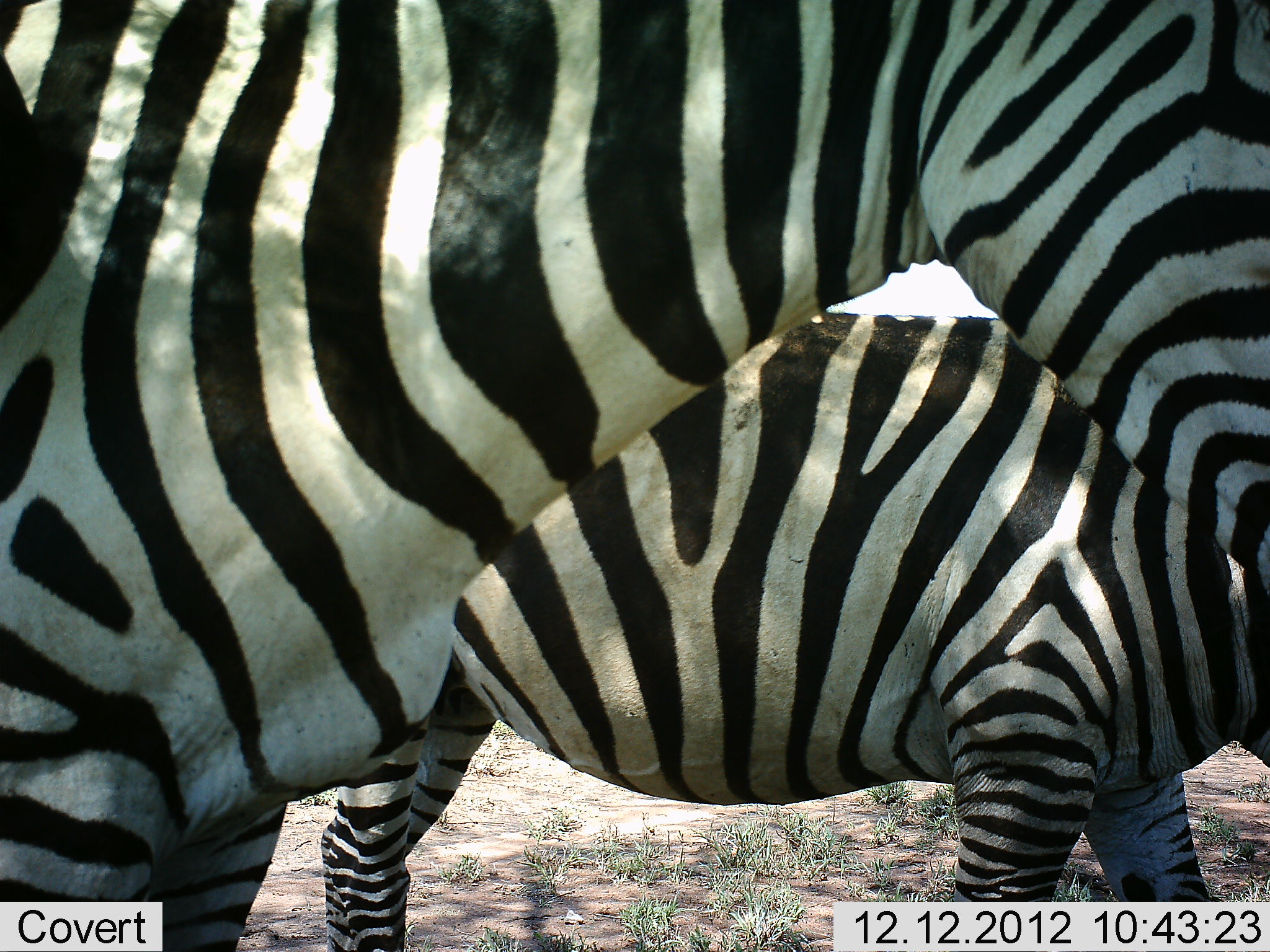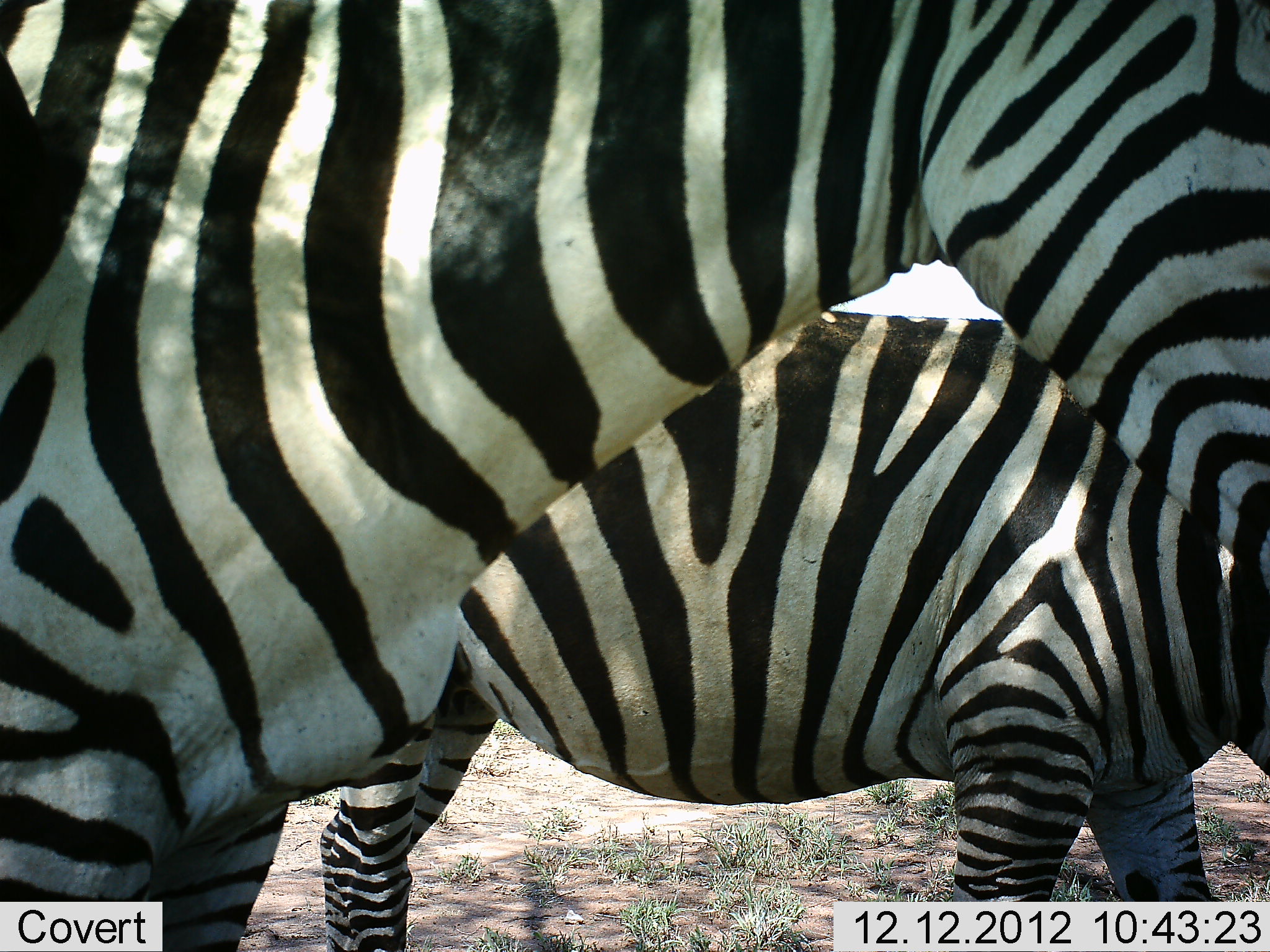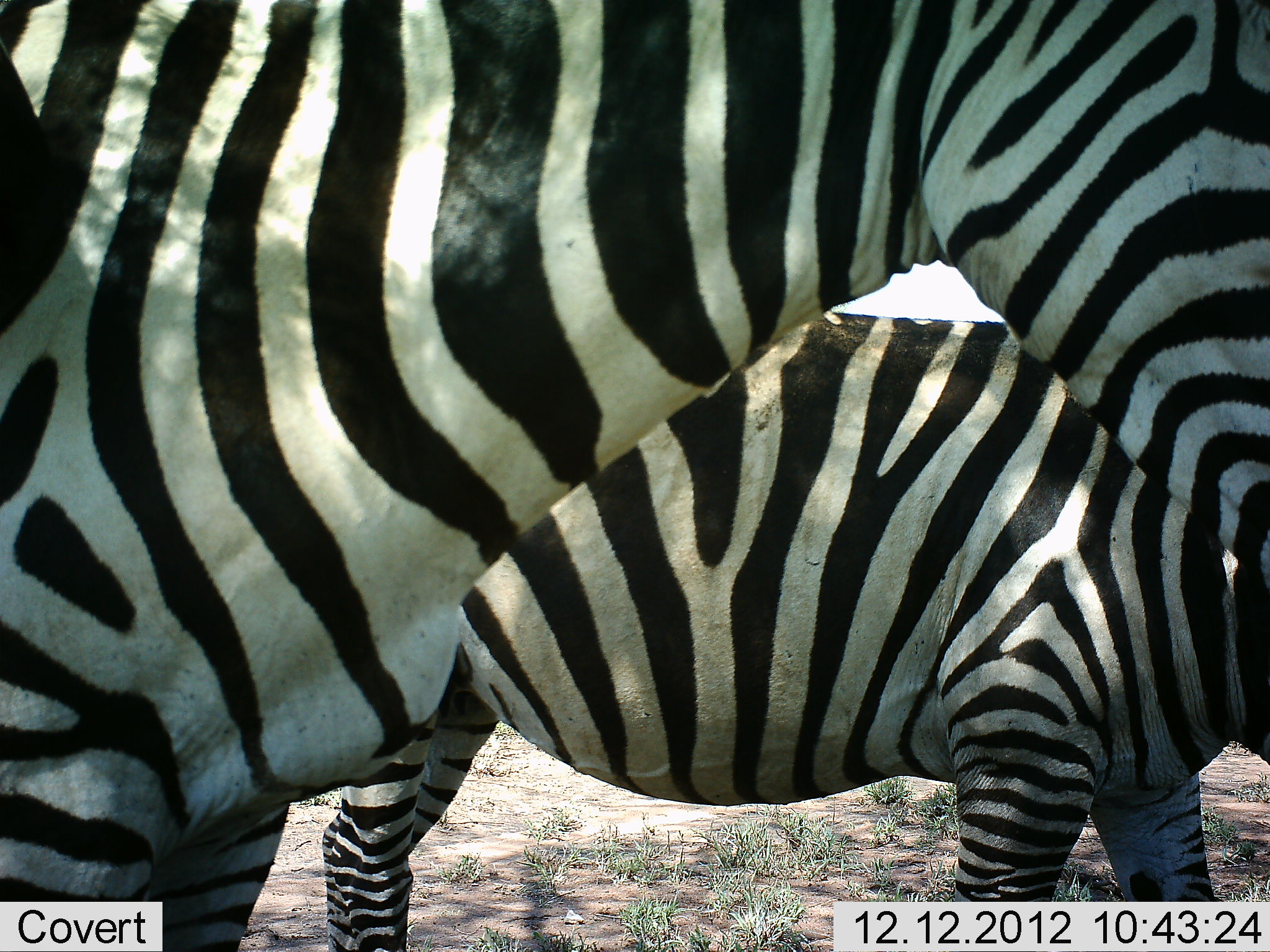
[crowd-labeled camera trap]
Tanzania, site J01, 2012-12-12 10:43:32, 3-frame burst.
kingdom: Animalia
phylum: Chordata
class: Mammalia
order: Perissodactyla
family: Equidae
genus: Equus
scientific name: Equus quagga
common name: plains zebra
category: zebra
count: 2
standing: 90%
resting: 0%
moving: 10%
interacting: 5%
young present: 0%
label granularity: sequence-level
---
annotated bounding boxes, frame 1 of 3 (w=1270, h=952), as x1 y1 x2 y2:
animal: 1 1 1270 952; 318 297 1270 952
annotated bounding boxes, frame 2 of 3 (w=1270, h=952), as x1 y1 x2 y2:
animal: 1 1 1269 952; 308 300 1270 952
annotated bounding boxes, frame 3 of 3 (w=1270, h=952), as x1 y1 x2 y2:
animal: 0 1 1269 952; 316 304 1270 952